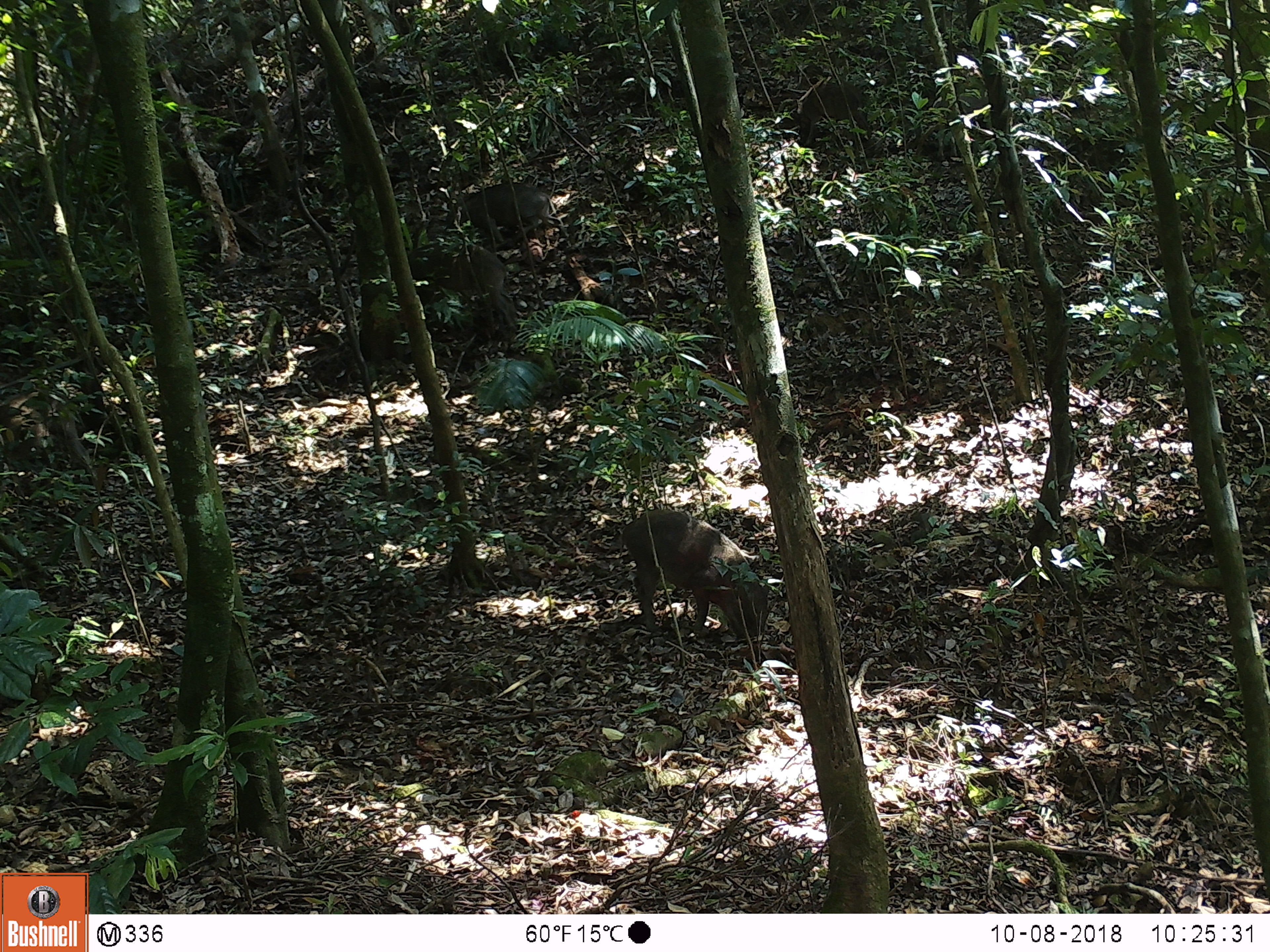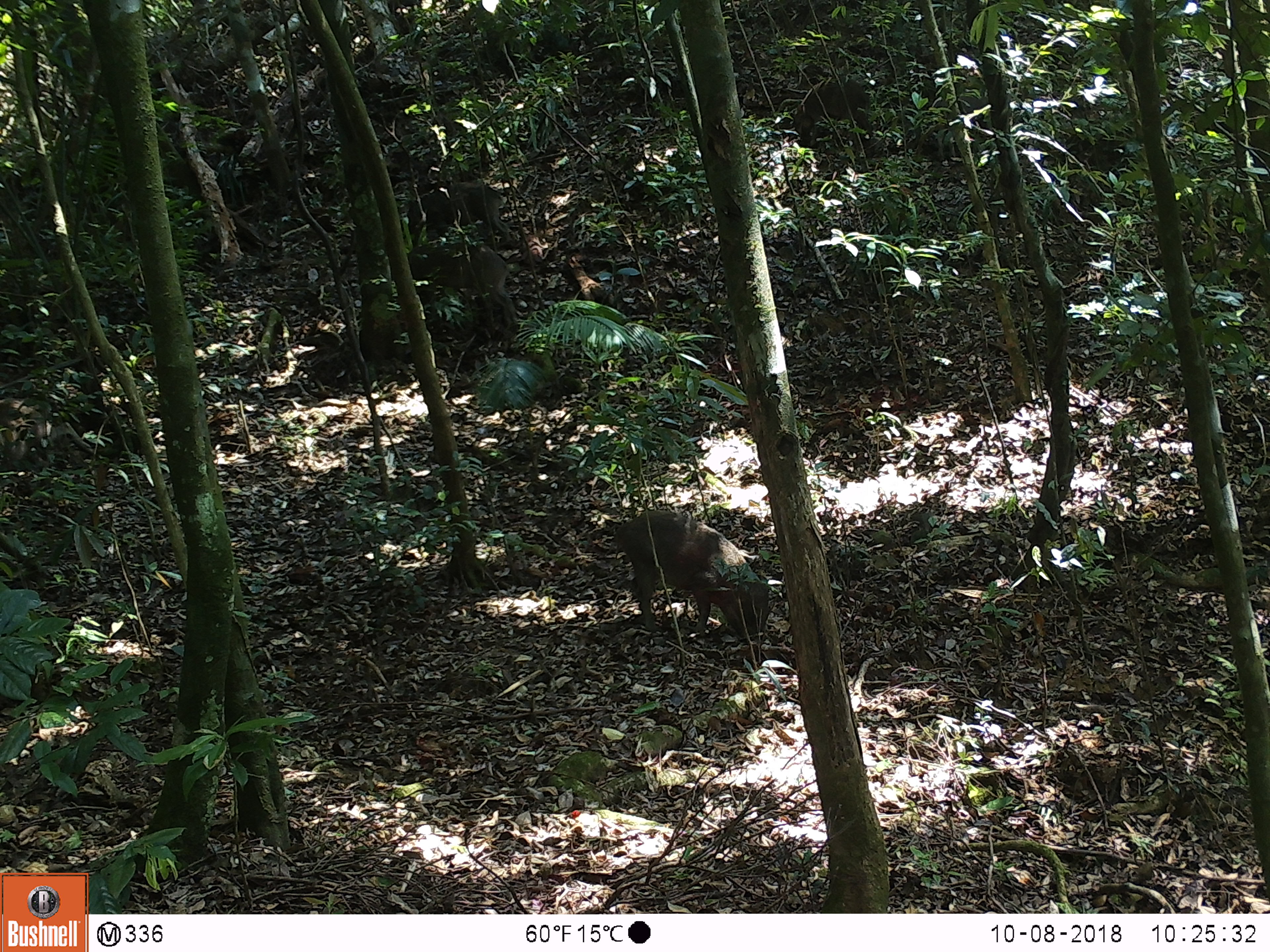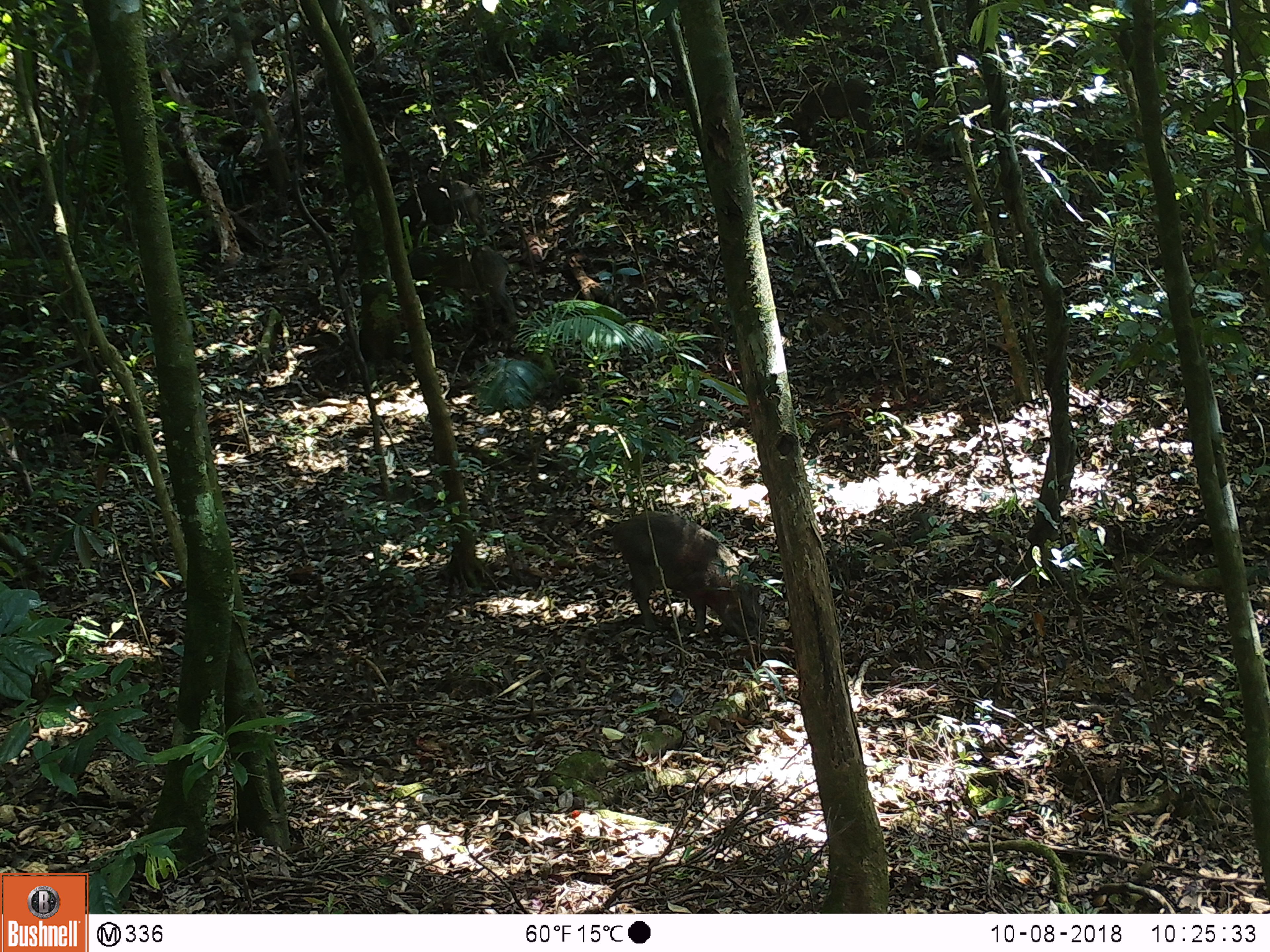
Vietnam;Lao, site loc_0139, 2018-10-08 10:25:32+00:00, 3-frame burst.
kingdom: Animalia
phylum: Chordata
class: Mammalia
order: Artiodactyla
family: Suidae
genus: Sus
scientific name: Sus scrofa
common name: eurasian wild pig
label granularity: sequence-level